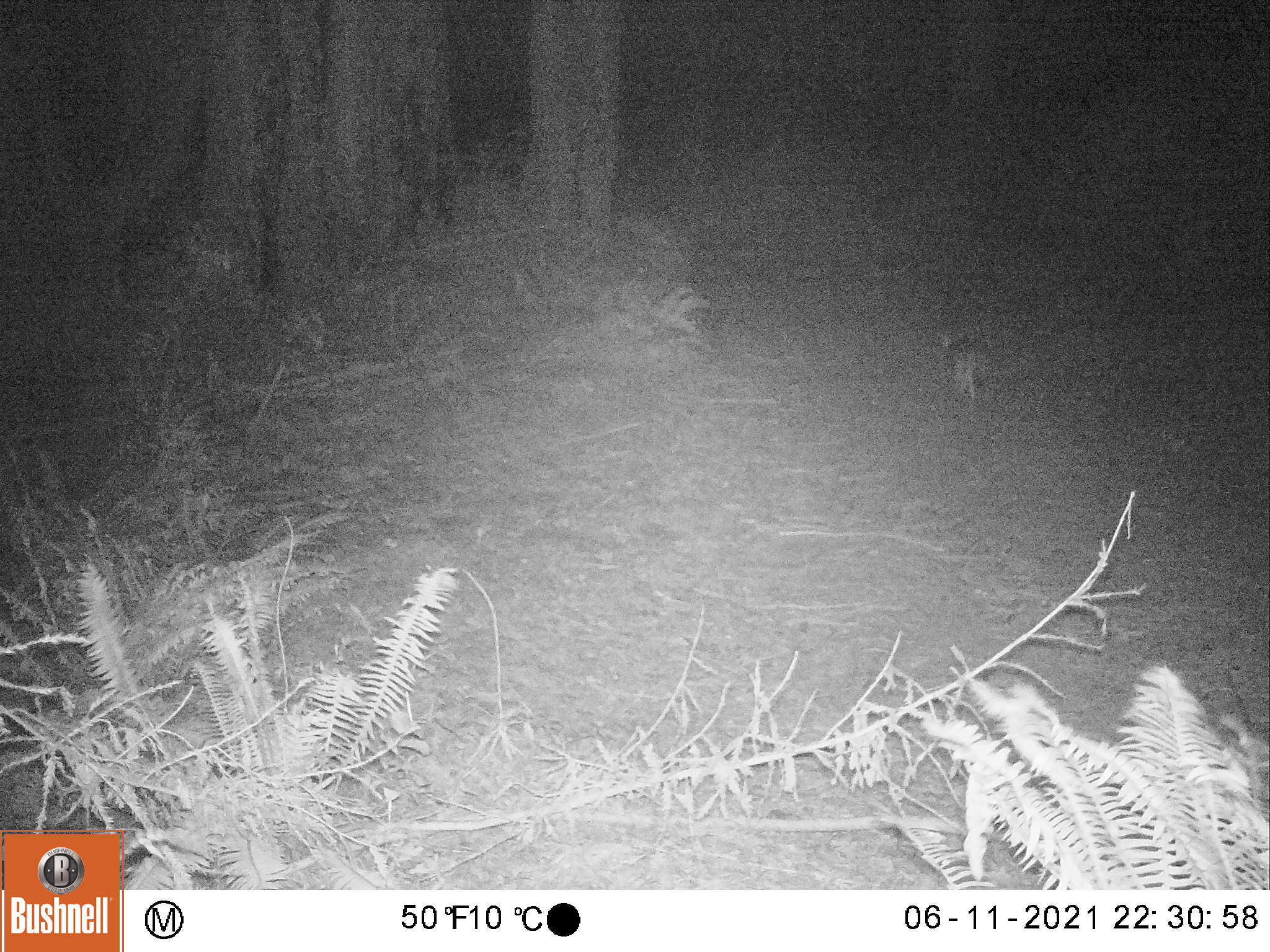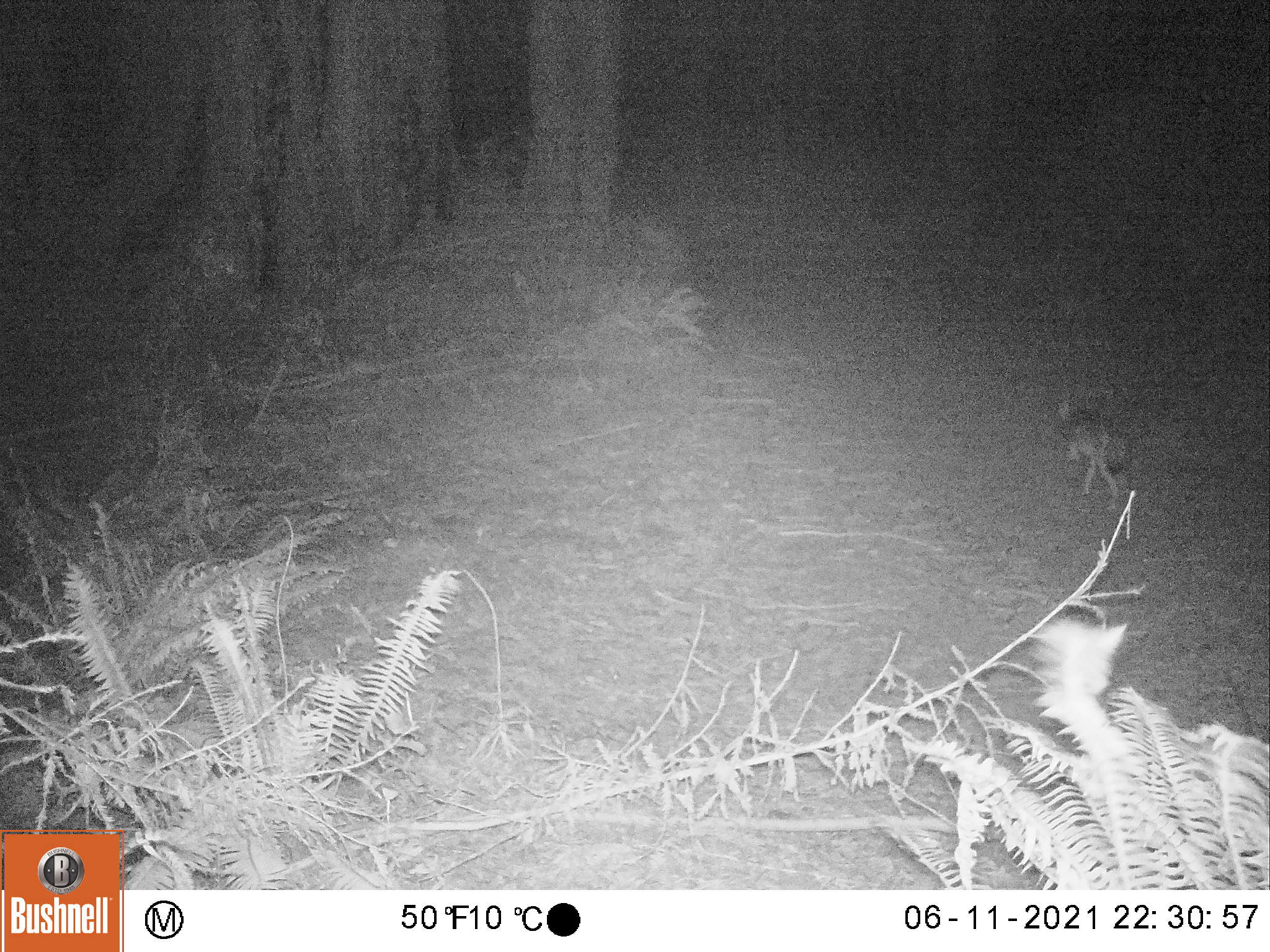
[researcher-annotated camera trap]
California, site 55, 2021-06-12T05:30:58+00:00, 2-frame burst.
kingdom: Animalia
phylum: Chordata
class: Mammalia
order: Carnivora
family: Canidae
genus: Urocyon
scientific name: Urocyon cinereoargenteus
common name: gray fox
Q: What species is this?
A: Gray fox (Urocyon cinereoargenteus).